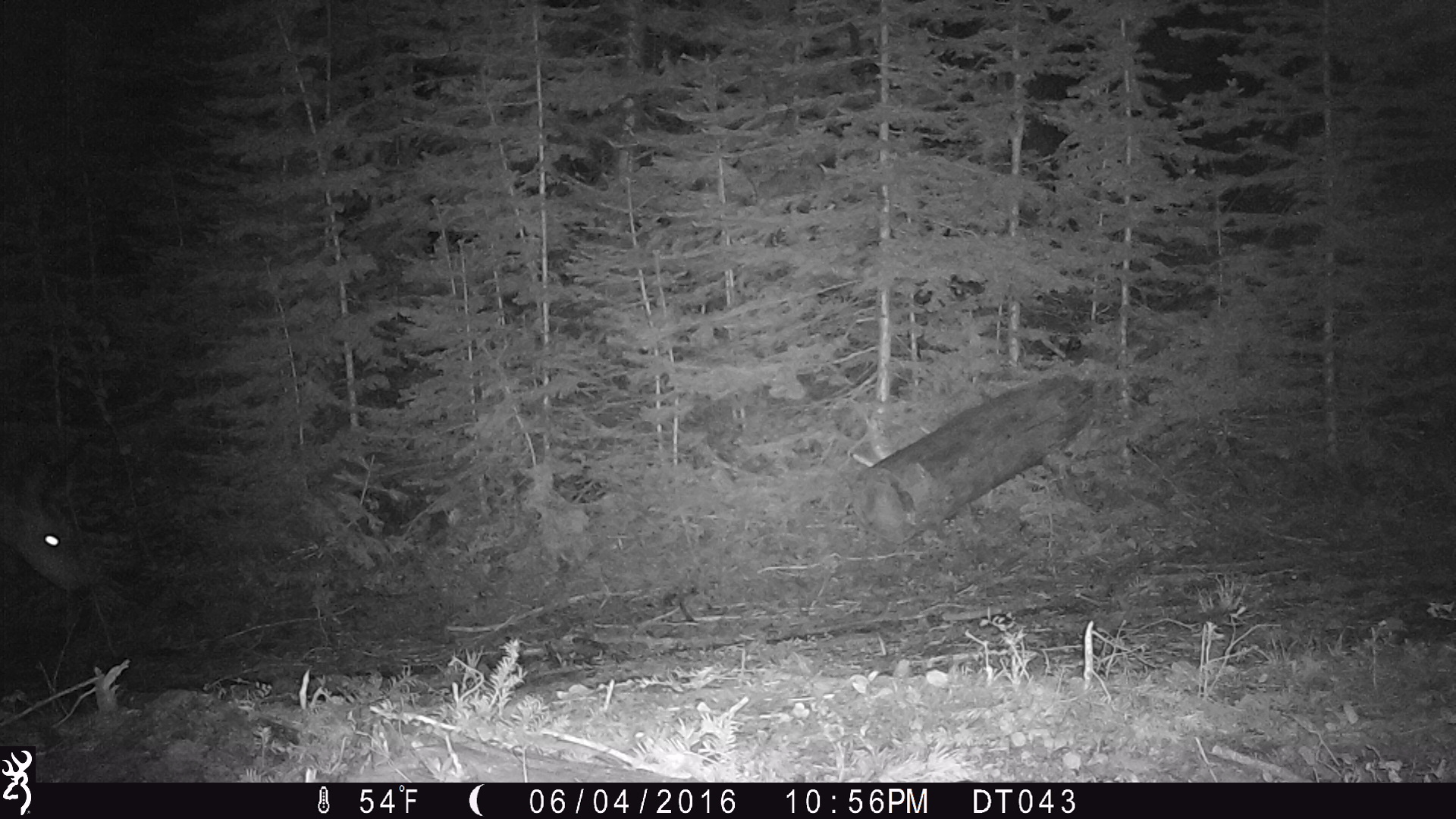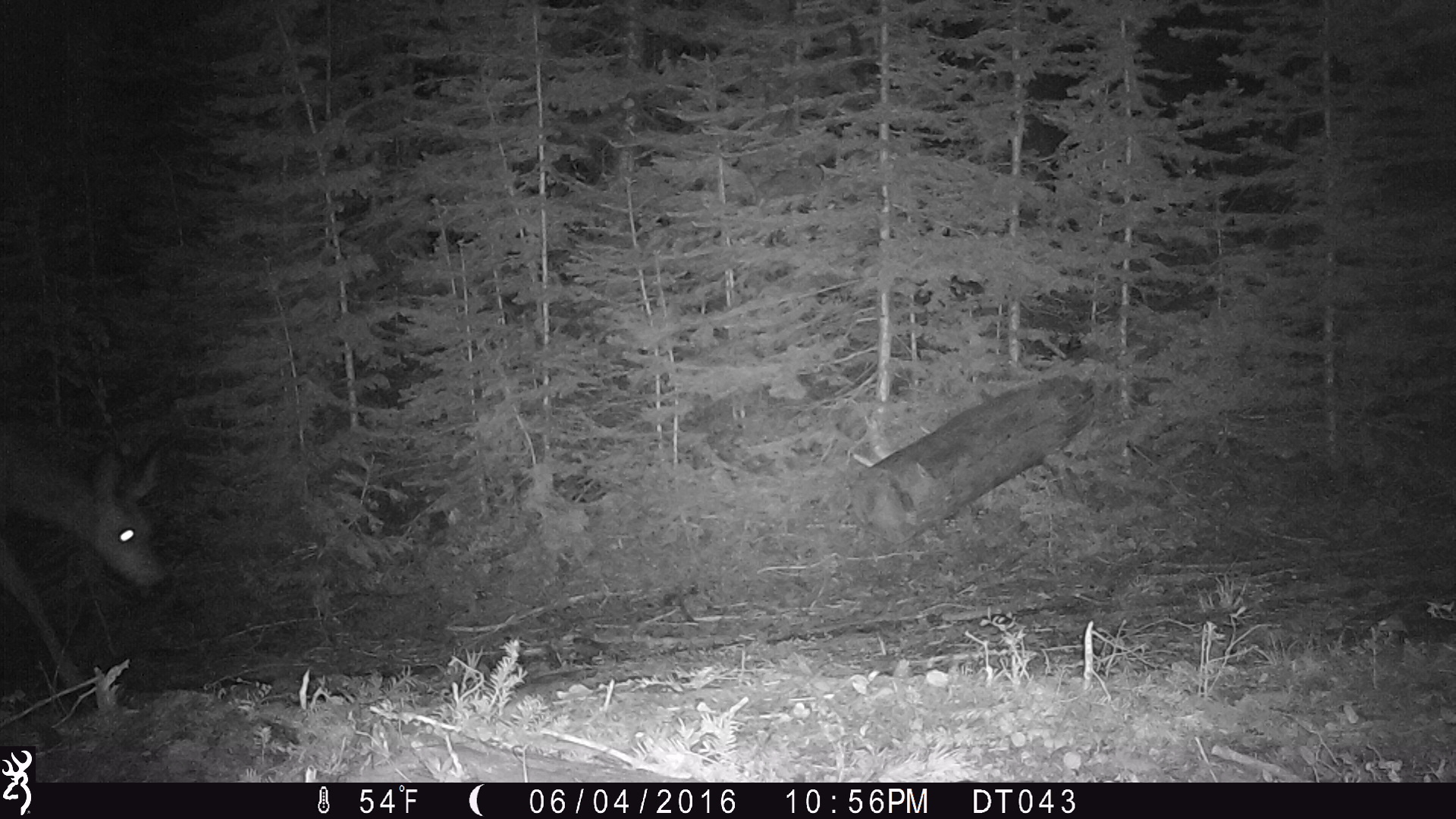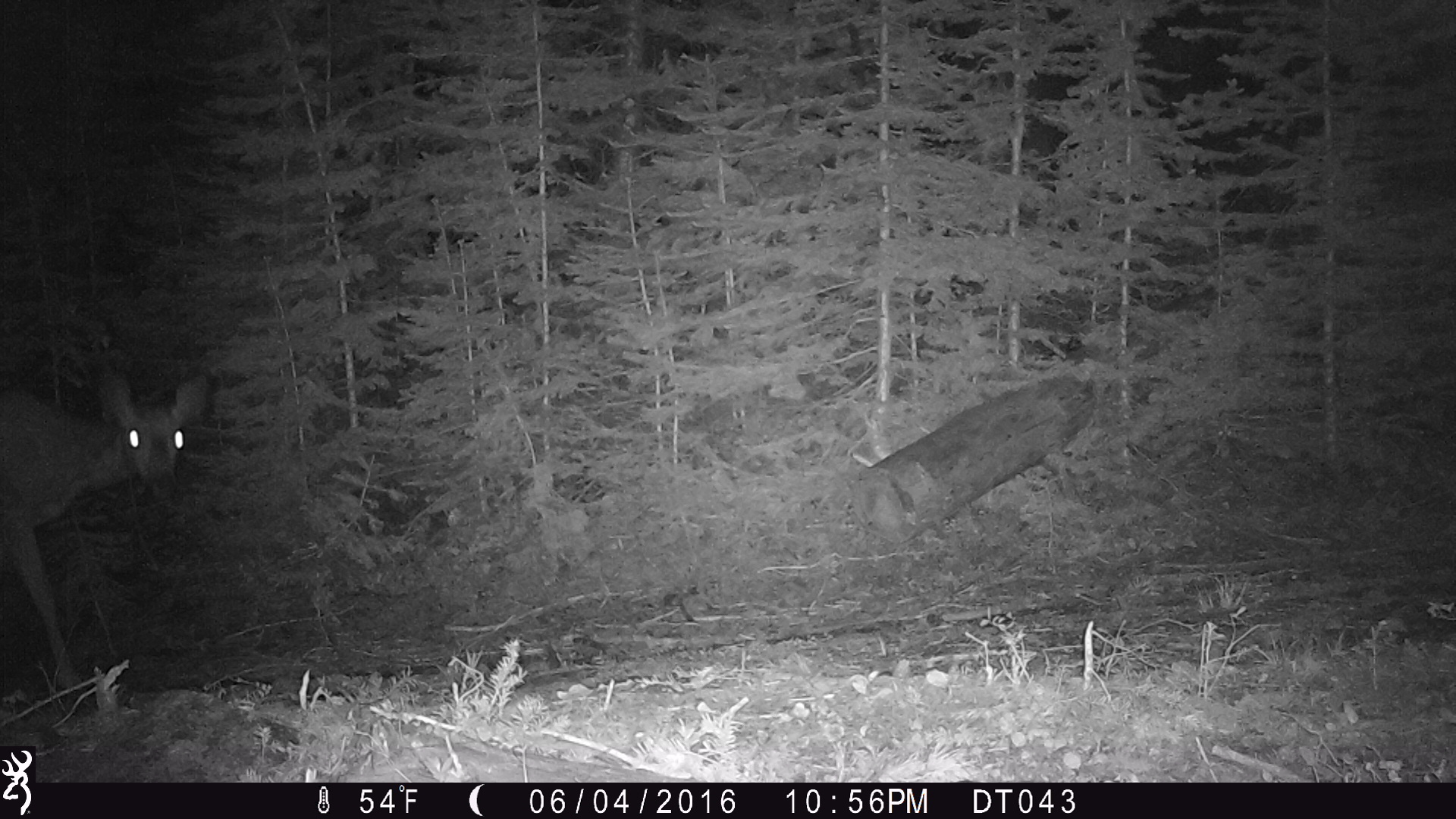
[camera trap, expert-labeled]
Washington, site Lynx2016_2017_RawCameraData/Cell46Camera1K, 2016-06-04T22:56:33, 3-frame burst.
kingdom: Animalia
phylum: Chordata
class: Mammalia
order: Artiodactyla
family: Cervidae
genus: Odocoileus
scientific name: Odocoileus hemionus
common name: mule deer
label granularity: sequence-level